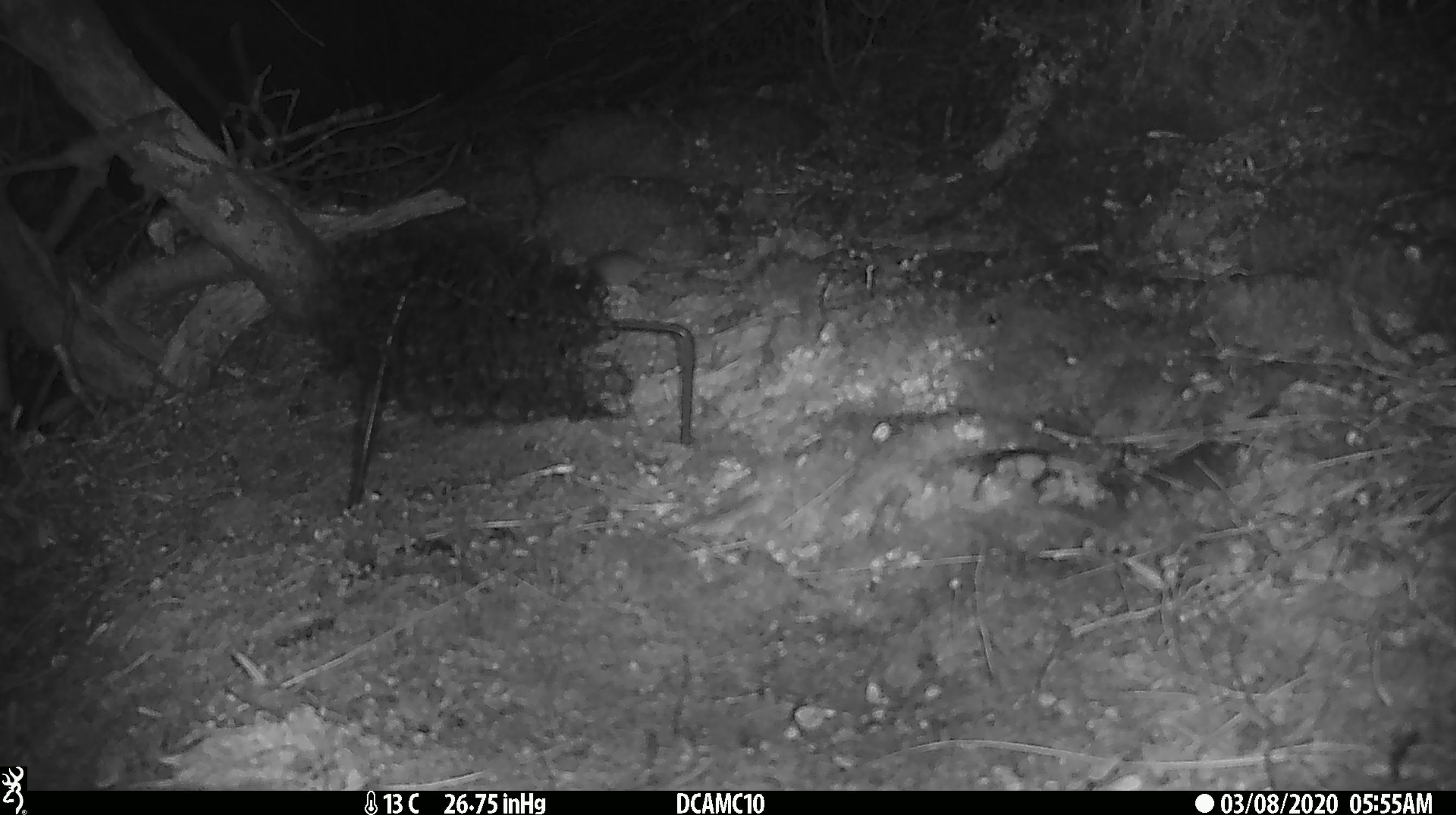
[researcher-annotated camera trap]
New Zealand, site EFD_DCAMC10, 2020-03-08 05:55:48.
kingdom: Animalia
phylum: Chordata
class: Mammalia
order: Rodentia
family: Muridae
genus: Mus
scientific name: Mus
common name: mouse